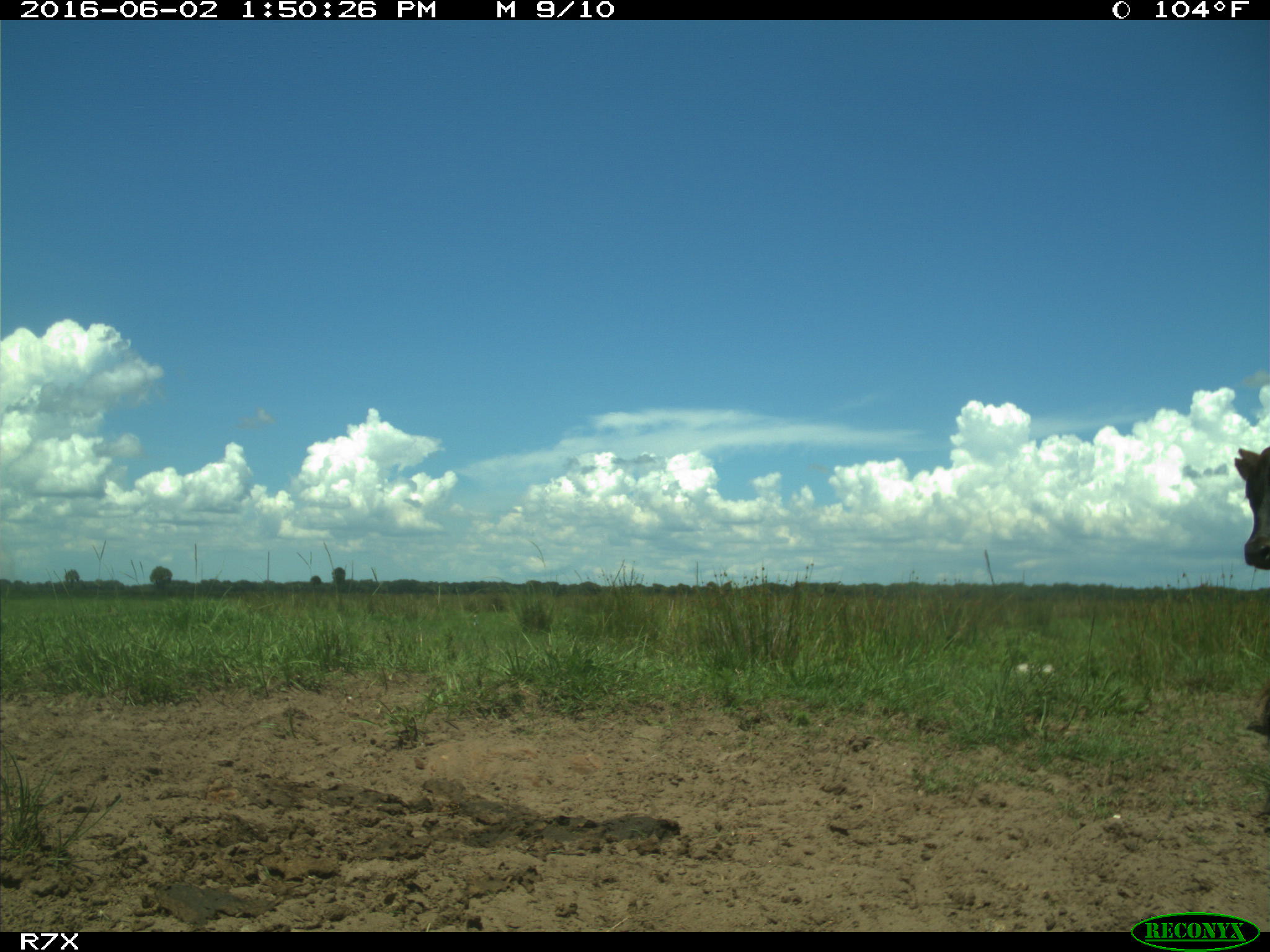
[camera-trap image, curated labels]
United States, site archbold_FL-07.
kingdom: Animalia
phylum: Chordata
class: Mammalia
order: Artiodactyla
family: Bovidae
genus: Bos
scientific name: Bos taurus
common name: domestic cow